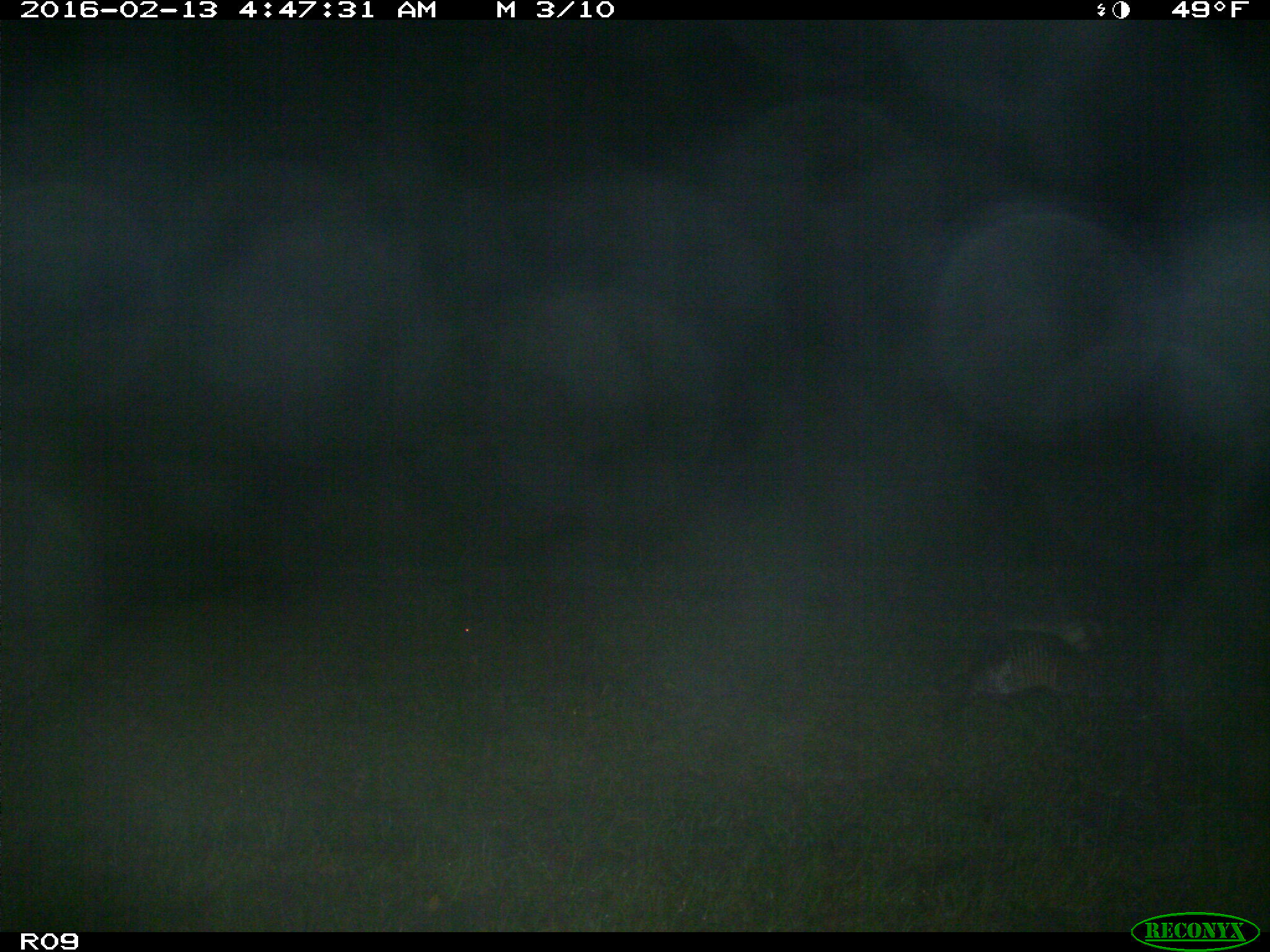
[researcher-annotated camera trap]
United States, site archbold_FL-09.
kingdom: Animalia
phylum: Chordata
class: Mammalia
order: Cingulata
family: Dasypodidae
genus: Dasypus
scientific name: Dasypus novemcinctus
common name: nine-banded armadillo